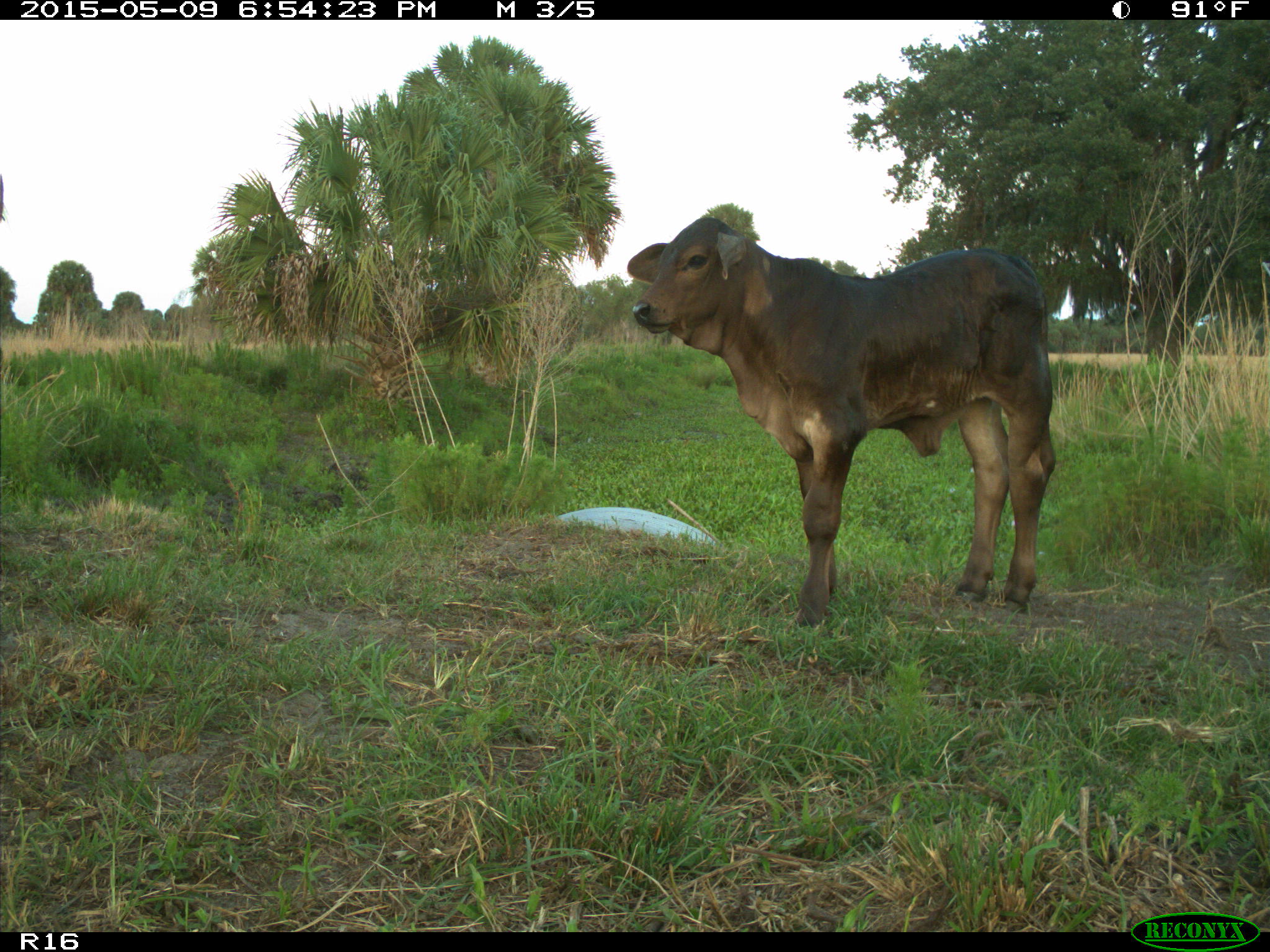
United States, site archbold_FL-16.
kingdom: Animalia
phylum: Chordata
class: Mammalia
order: Artiodactyla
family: Bovidae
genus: Bos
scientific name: Bos taurus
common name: domestic cow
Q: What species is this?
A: Bos taurus (domestic cow).